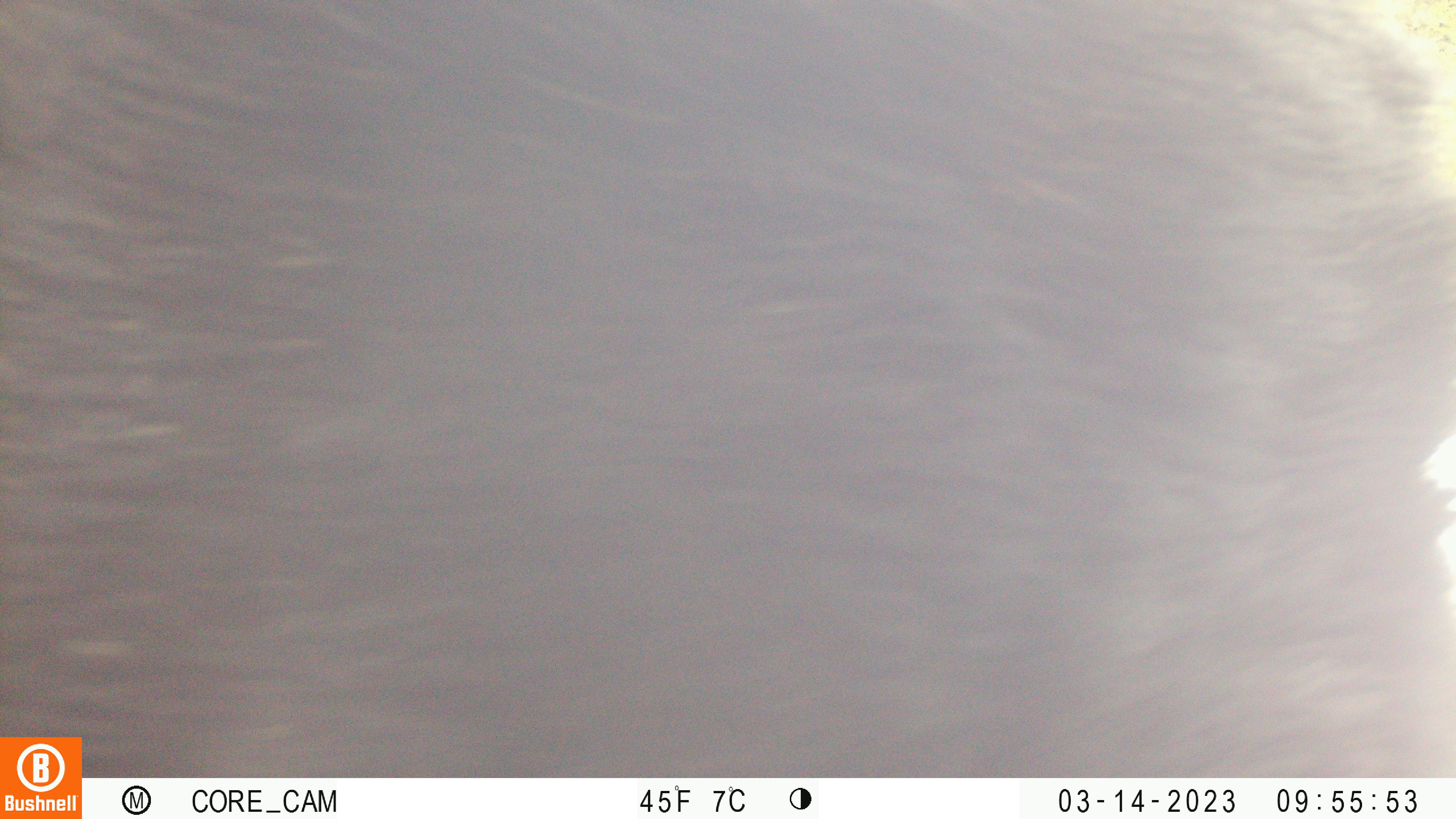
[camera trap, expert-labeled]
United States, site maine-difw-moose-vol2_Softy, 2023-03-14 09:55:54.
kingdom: Animalia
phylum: Chordata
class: Mammalia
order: Artiodactyla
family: Cervidae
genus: Alces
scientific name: Alces alces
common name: moose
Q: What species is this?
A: Moose (Alces alces).